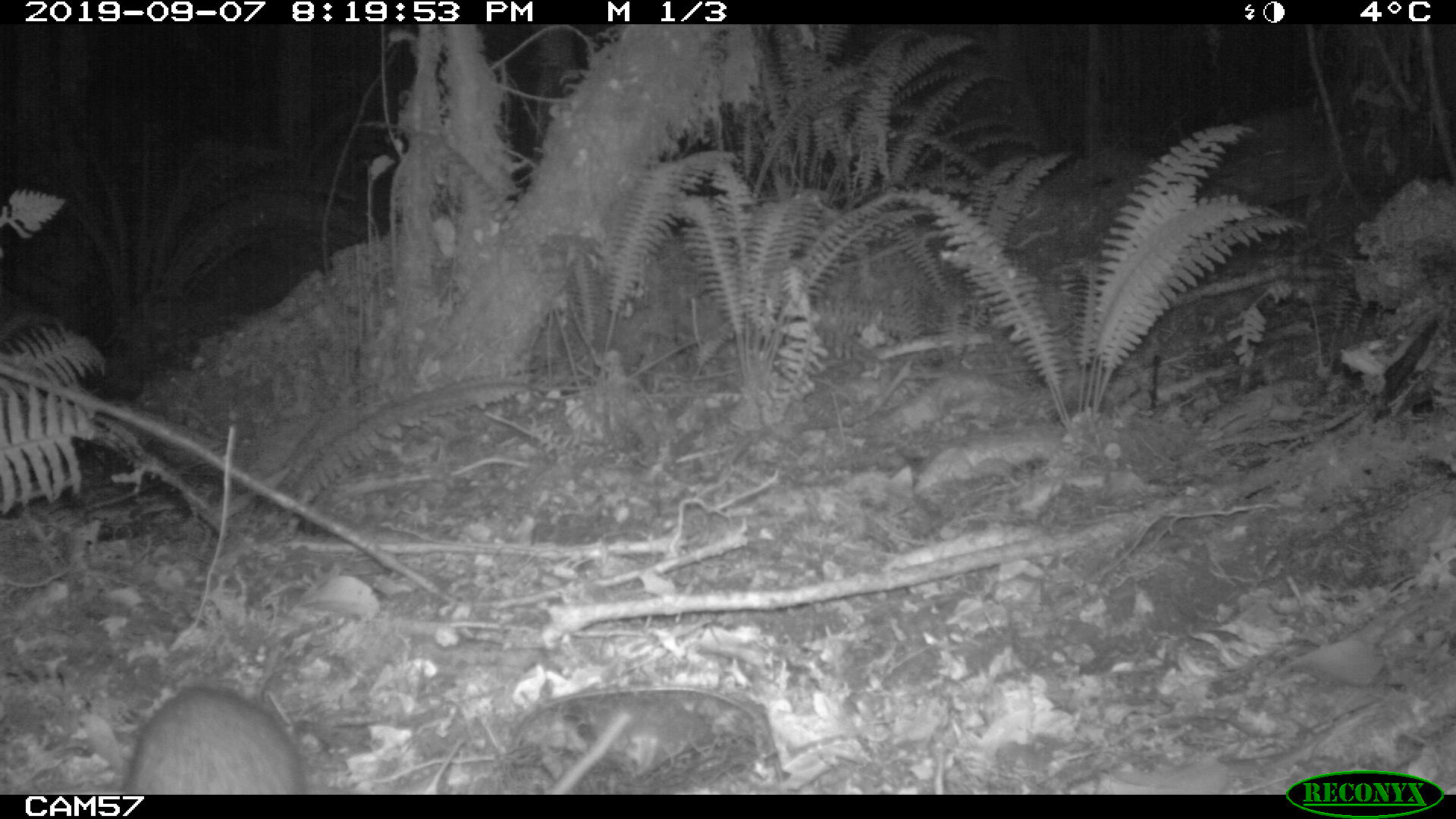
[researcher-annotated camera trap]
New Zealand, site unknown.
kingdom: Animalia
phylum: Chordata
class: Mammalia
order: Rodentia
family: Muridae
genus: Rattus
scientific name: Rattus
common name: rat